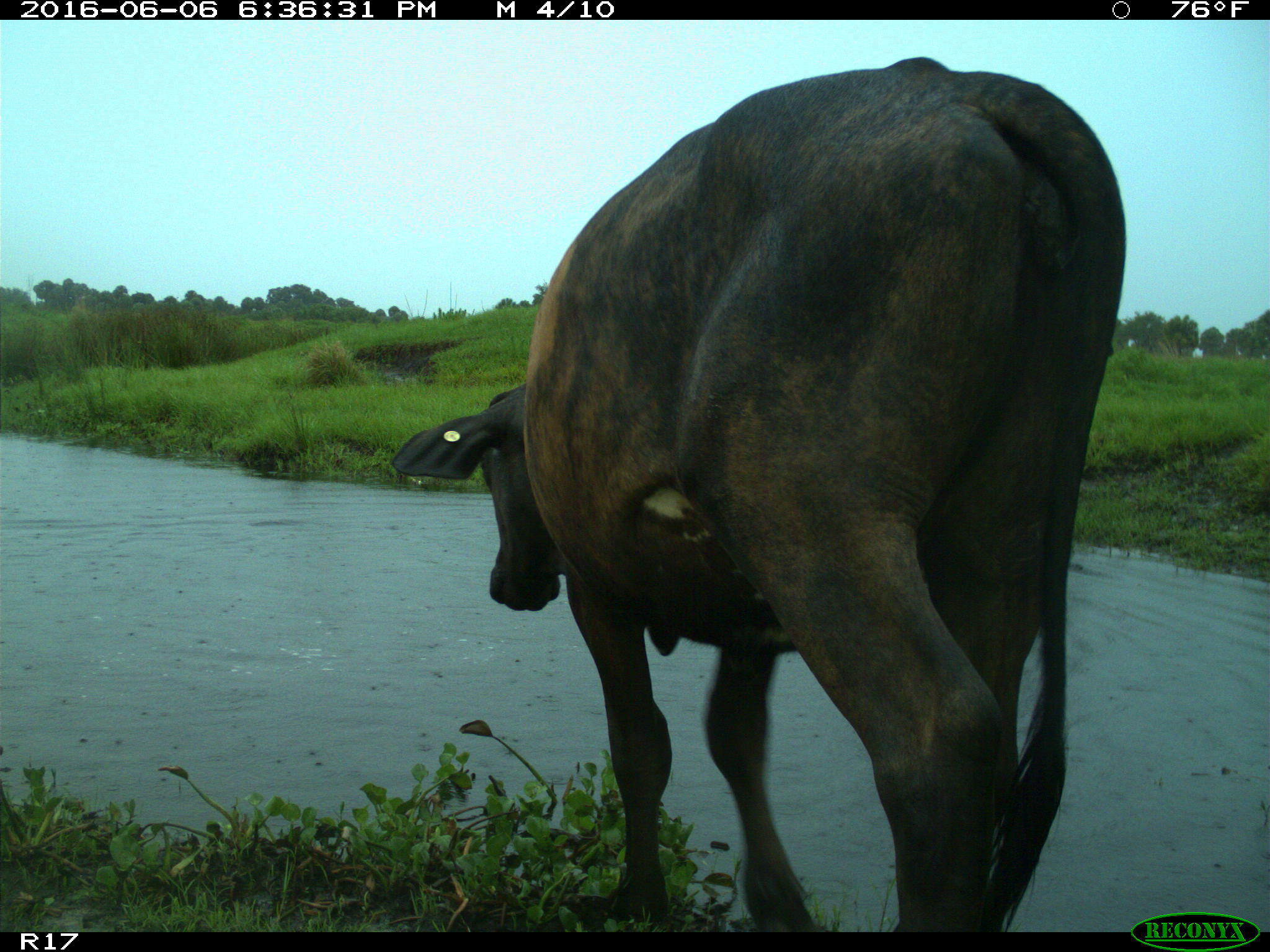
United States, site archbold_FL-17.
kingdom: Animalia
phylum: Chordata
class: Mammalia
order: Artiodactyla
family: Bovidae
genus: Bos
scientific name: Bos taurus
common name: domestic cow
Bos taurus (domestic cow).